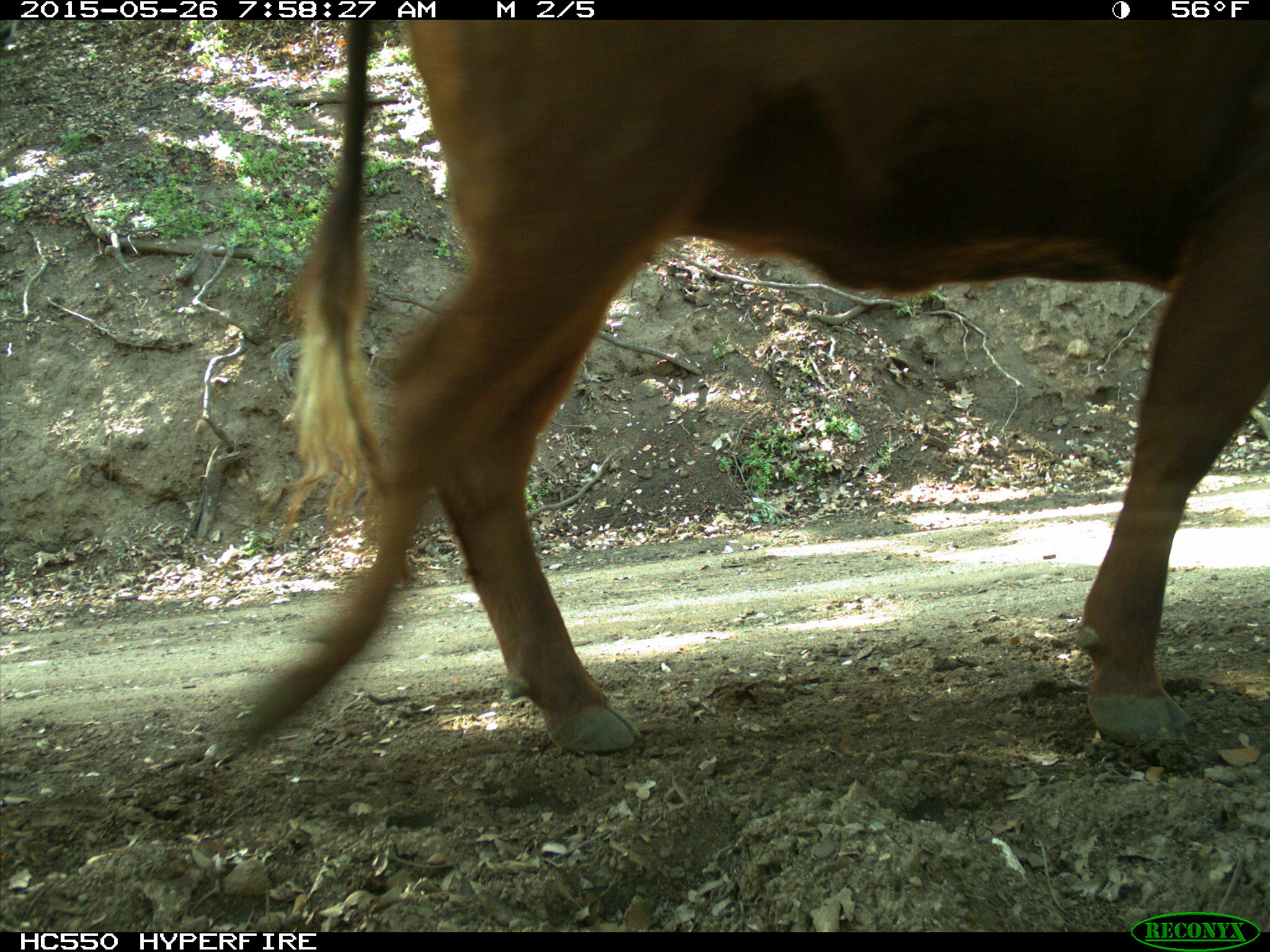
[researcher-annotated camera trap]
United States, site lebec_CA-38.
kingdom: Animalia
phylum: Chordata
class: Mammalia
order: Artiodactyla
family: Bovidae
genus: Bos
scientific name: Bos taurus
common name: domestic cow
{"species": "Bos taurus (domestic cow)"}